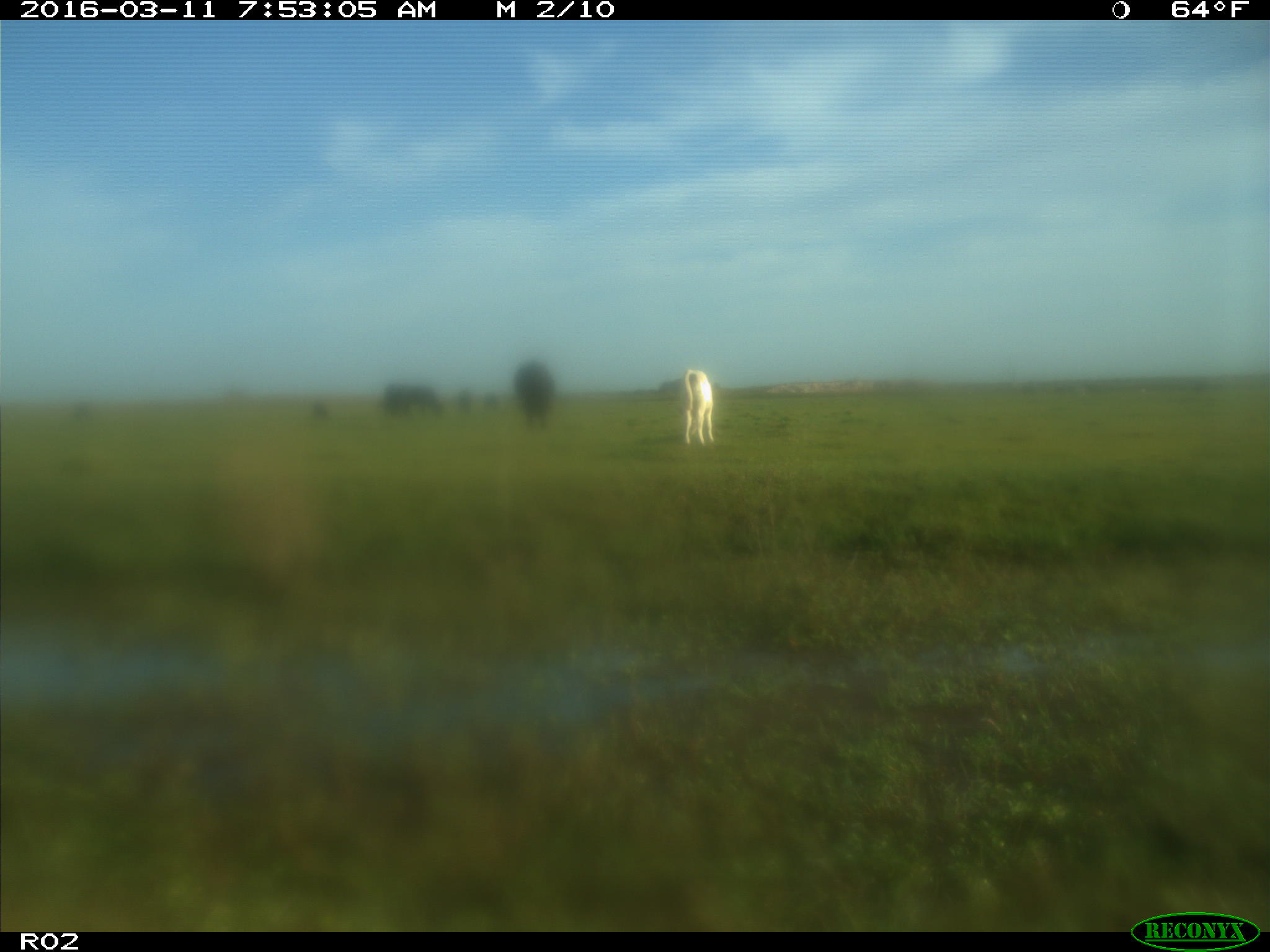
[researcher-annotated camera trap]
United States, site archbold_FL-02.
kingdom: Animalia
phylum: Chordata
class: Mammalia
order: Artiodactyla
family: Bovidae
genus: Bos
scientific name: Bos taurus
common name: domestic cow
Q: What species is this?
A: Bos taurus (domestic cow).